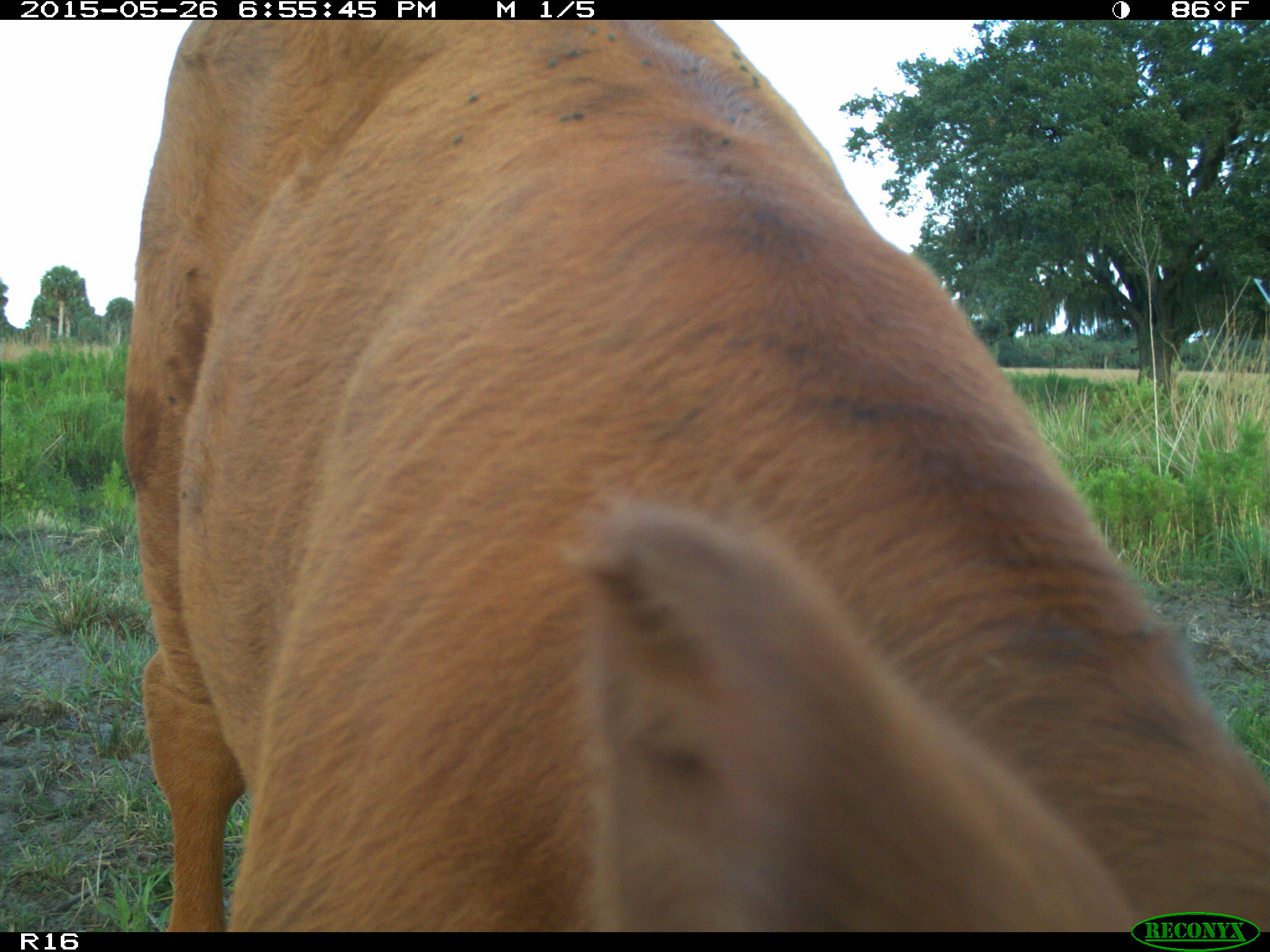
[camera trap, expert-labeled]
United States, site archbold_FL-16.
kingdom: Animalia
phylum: Chordata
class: Mammalia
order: Artiodactyla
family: Bovidae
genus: Bos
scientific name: Bos taurus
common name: domestic cow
Bos taurus (domestic cow).